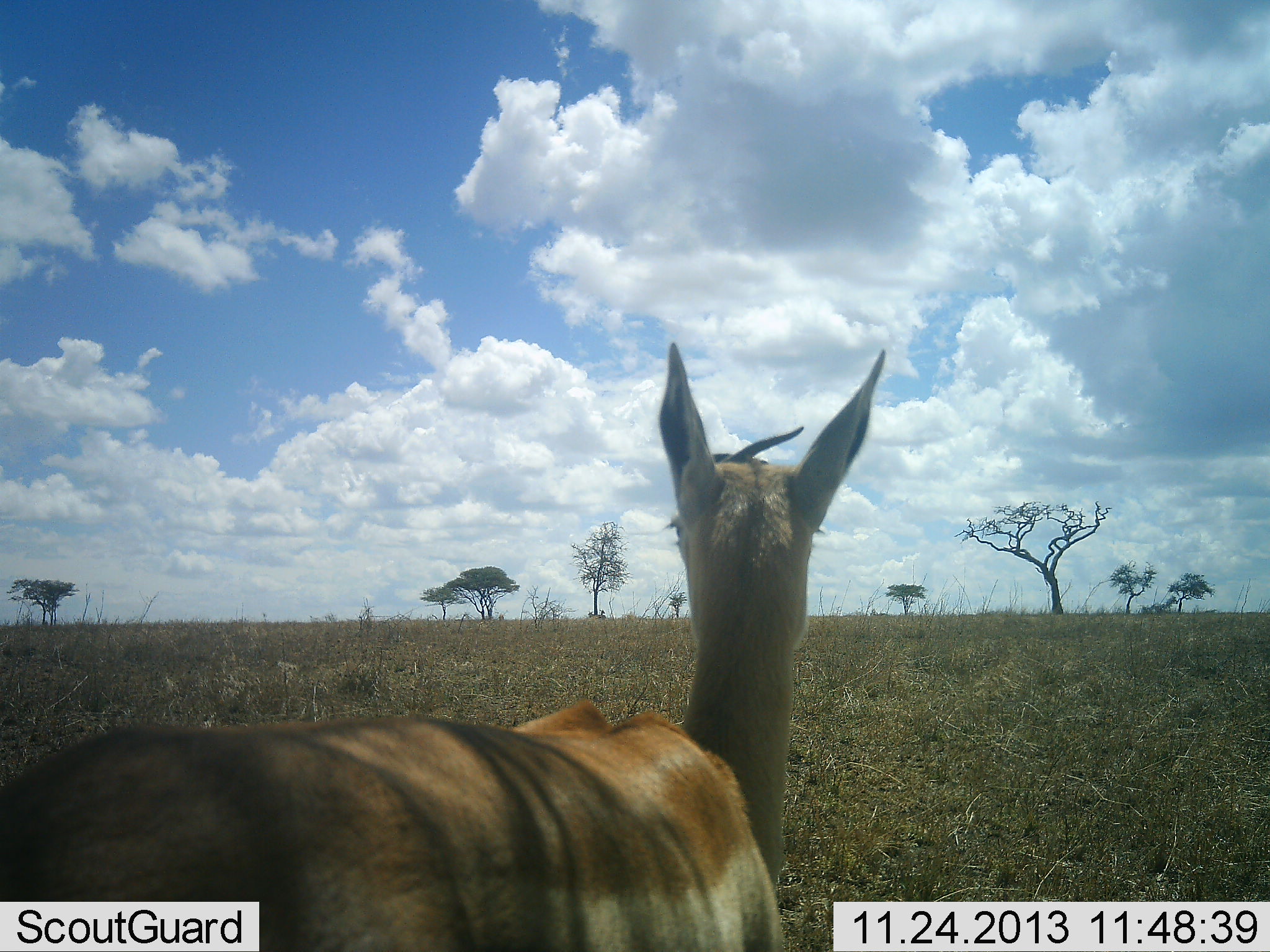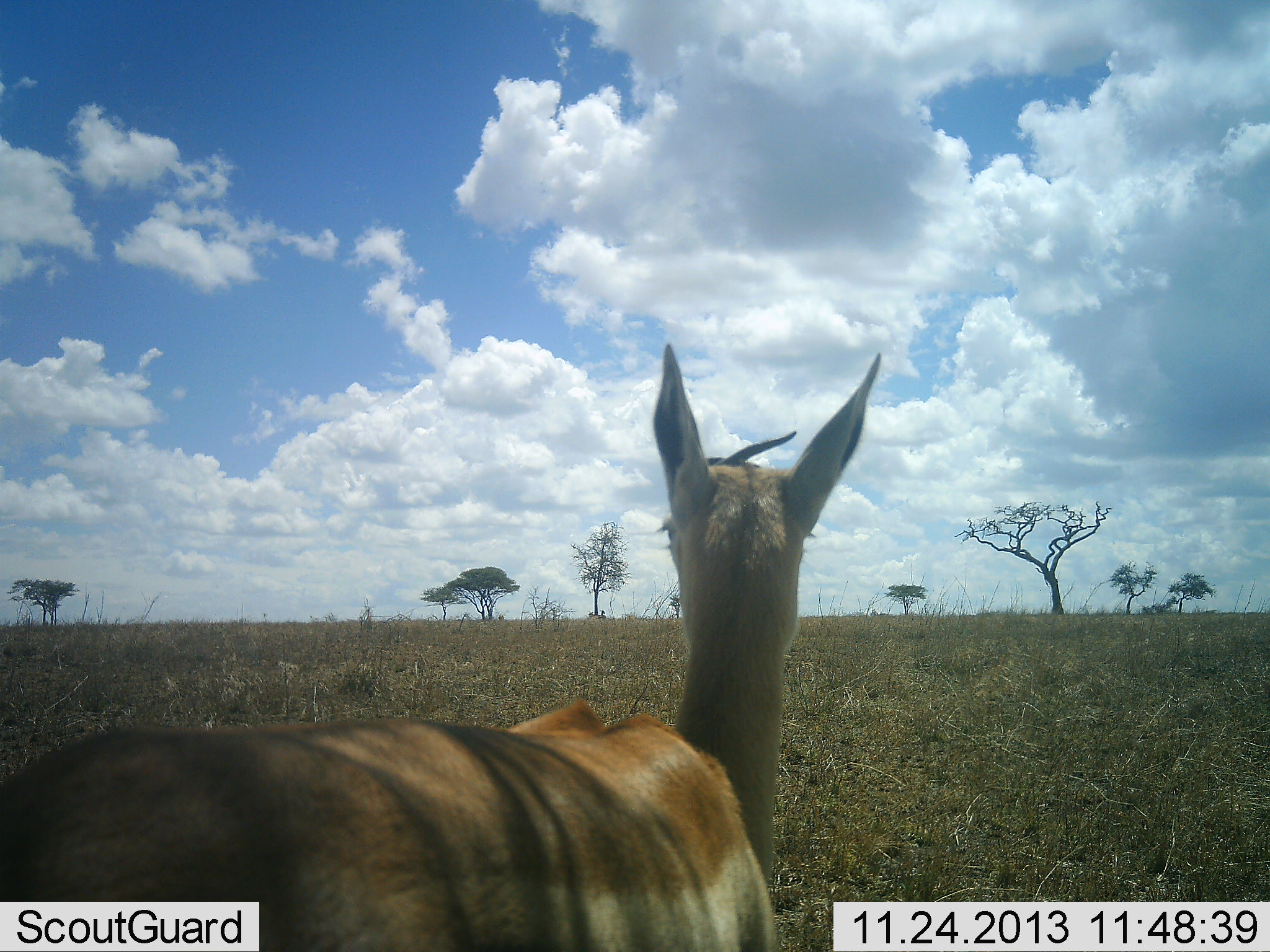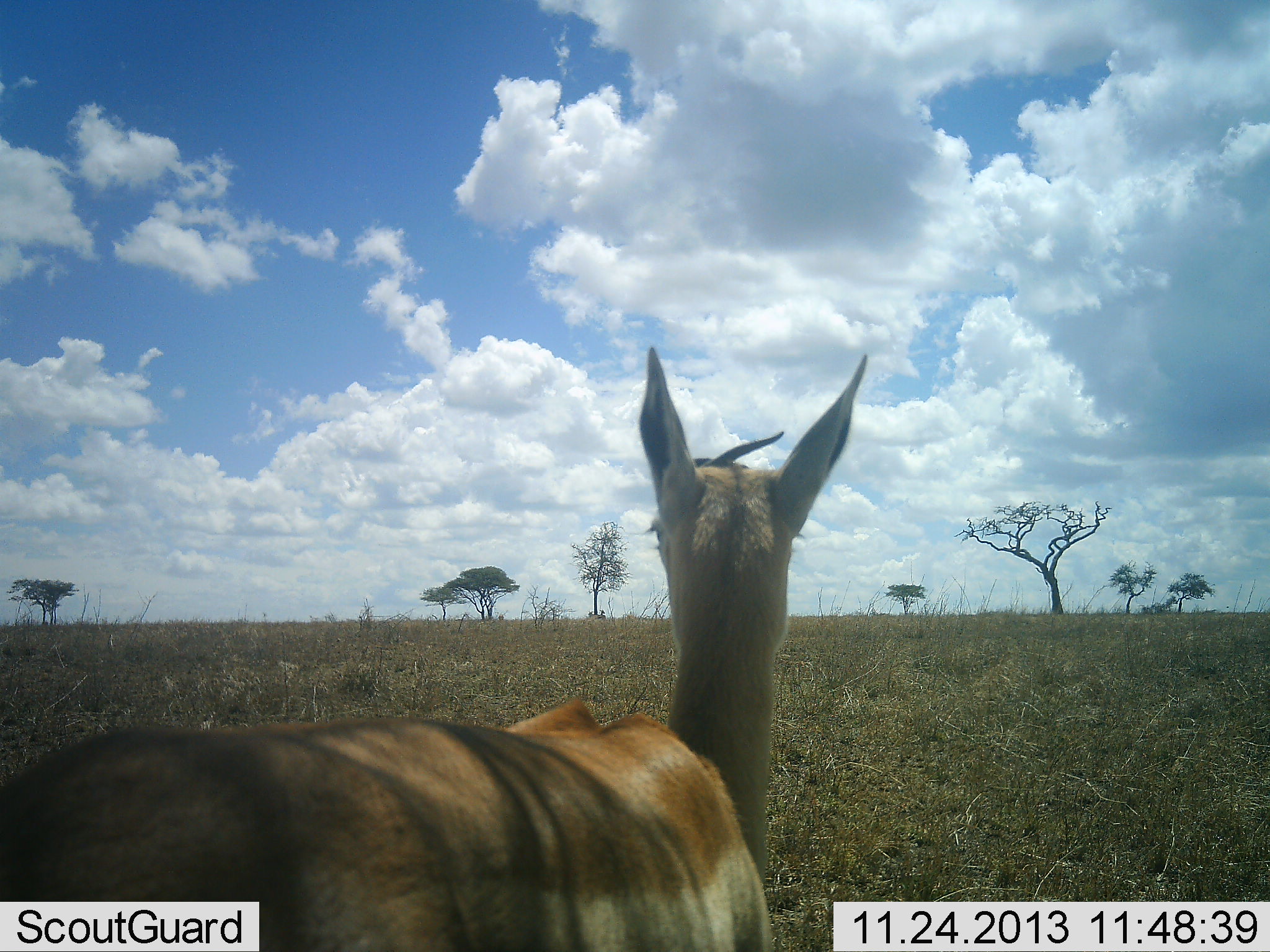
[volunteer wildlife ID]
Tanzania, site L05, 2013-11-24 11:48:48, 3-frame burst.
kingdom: Animalia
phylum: Chordata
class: Mammalia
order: Artiodactyla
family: Bovidae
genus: Nanger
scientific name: Nanger granti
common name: grant's gazelle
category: gazellegrants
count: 1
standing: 100%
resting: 0%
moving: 0%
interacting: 0%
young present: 0%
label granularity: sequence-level